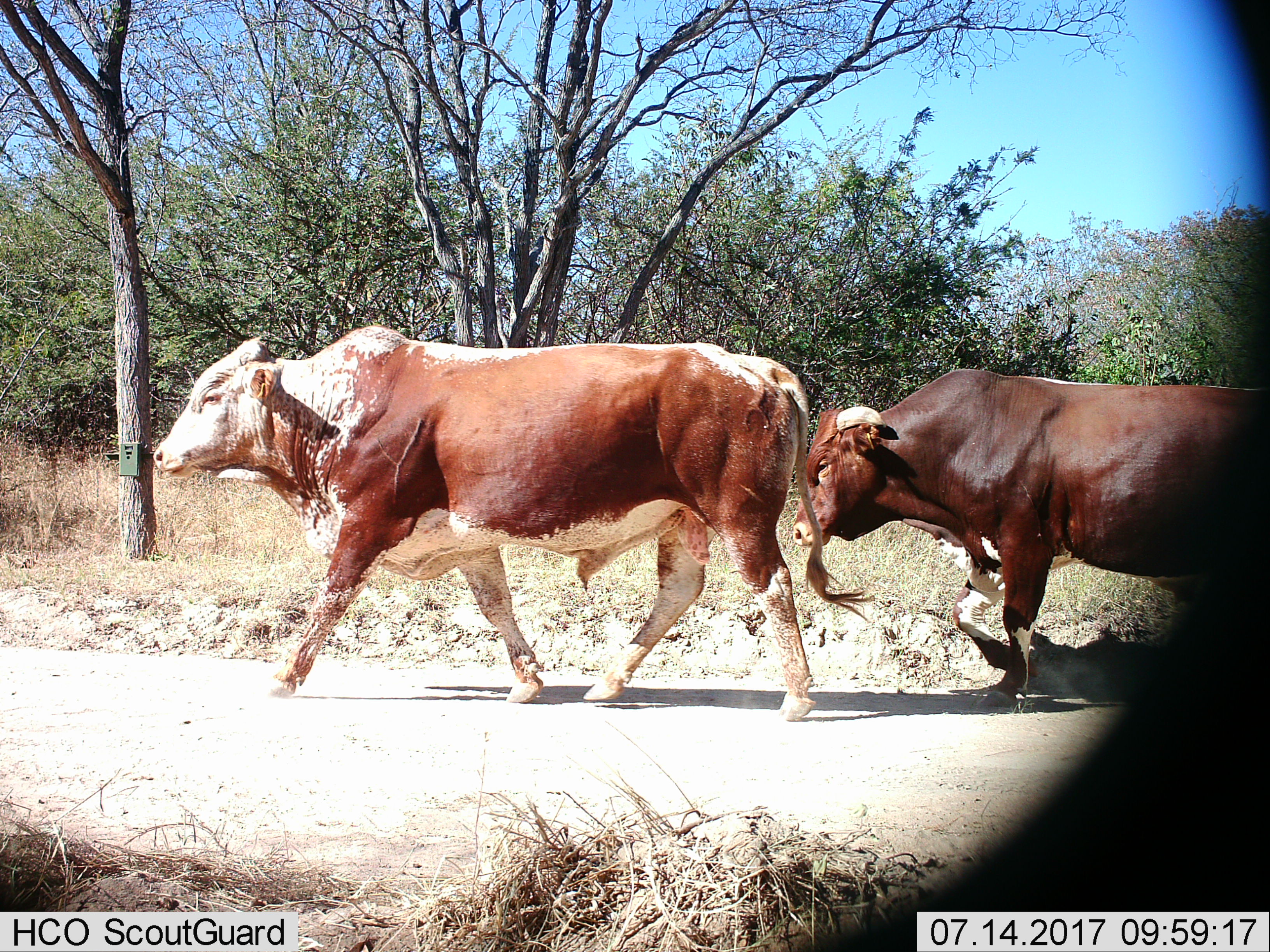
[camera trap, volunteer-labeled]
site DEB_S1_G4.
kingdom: Animalia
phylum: Chordata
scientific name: Vertebrata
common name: domestic animal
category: domesticanimal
Domesticanimal (domestic animal) (Vertebrata), count 2. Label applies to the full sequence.